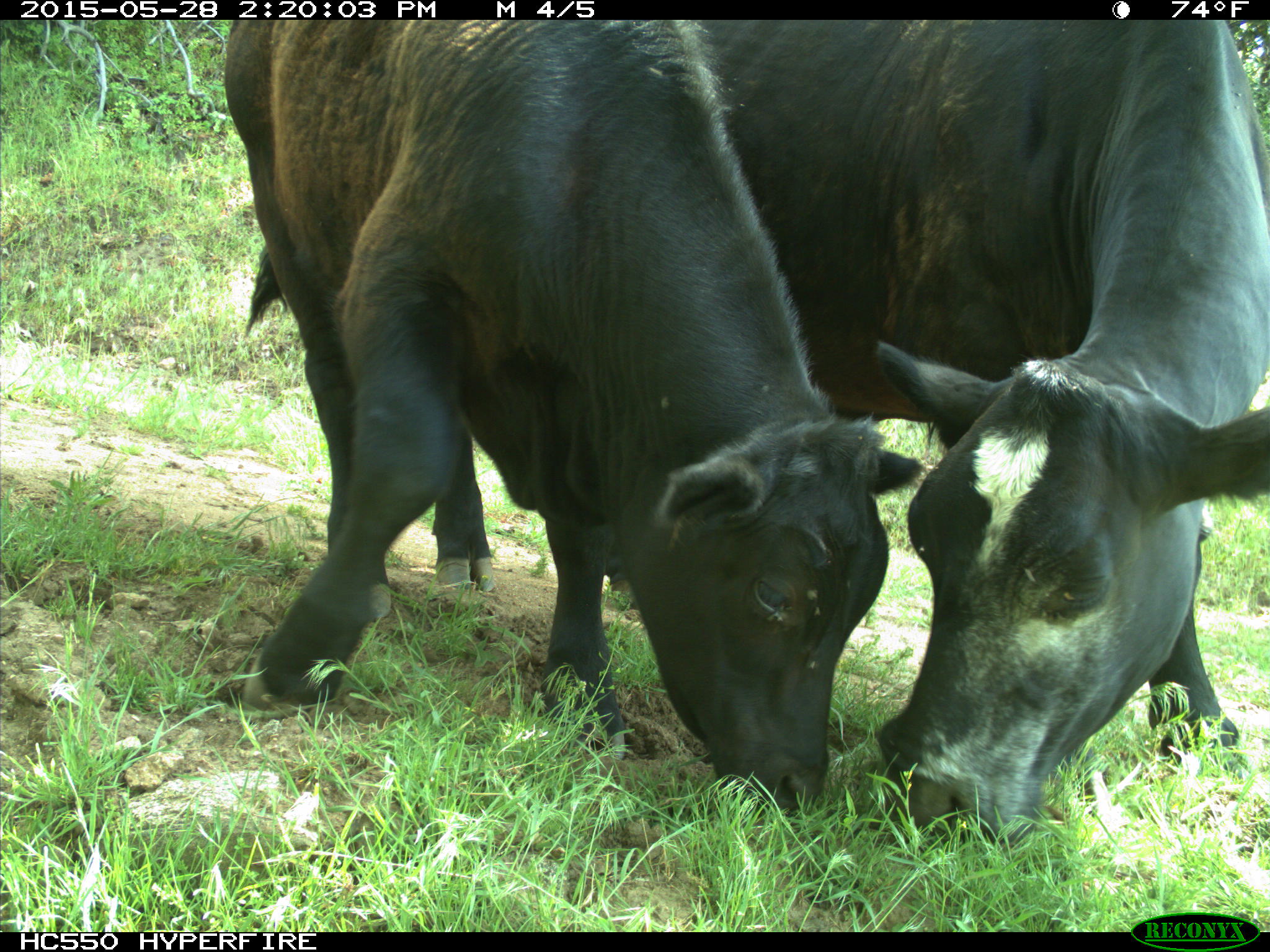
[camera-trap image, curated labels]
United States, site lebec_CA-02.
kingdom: Animalia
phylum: Chordata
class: Mammalia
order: Artiodactyla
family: Bovidae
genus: Bos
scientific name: Bos taurus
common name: domestic cow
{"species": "Bos taurus (domestic cow)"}